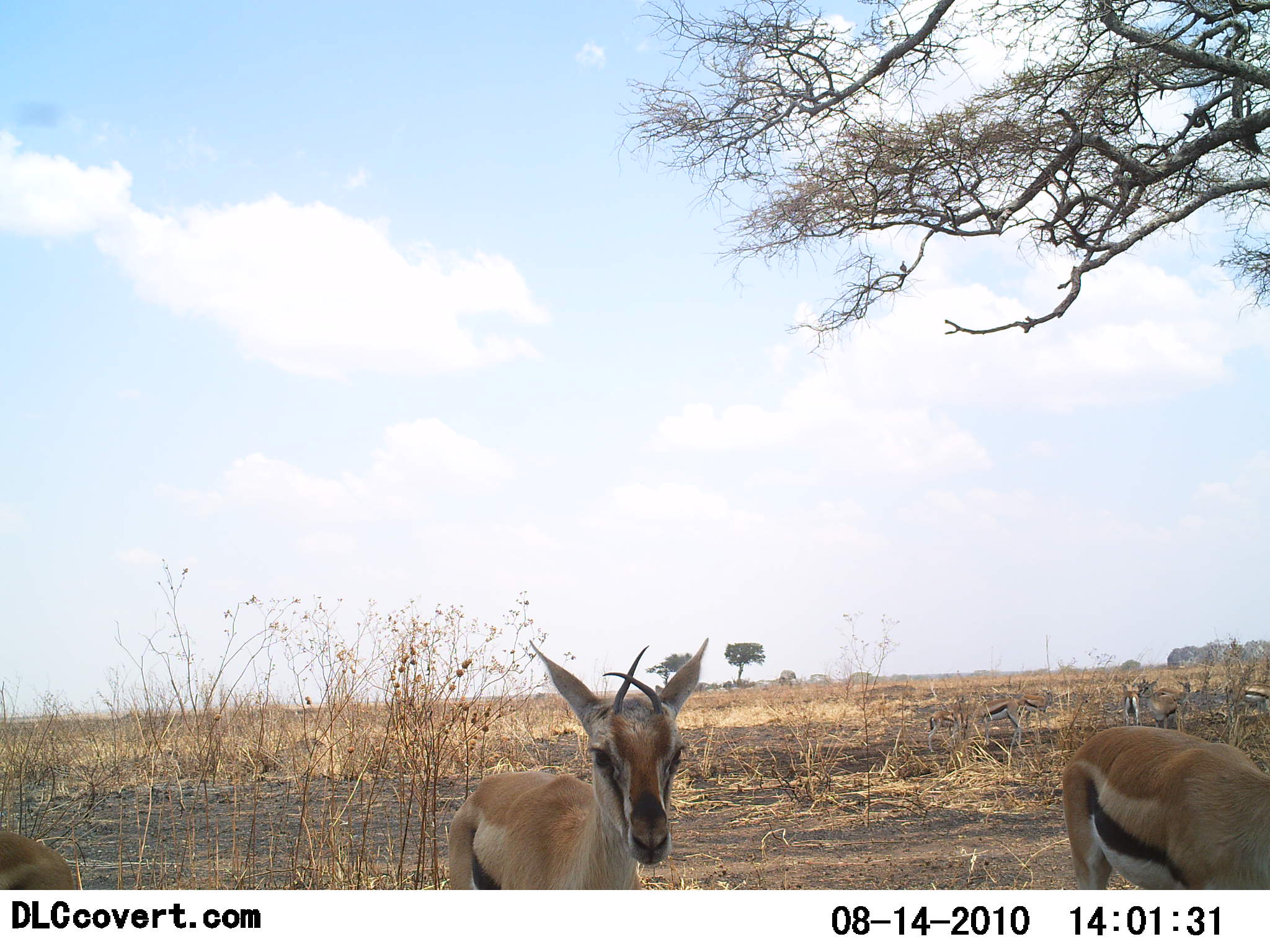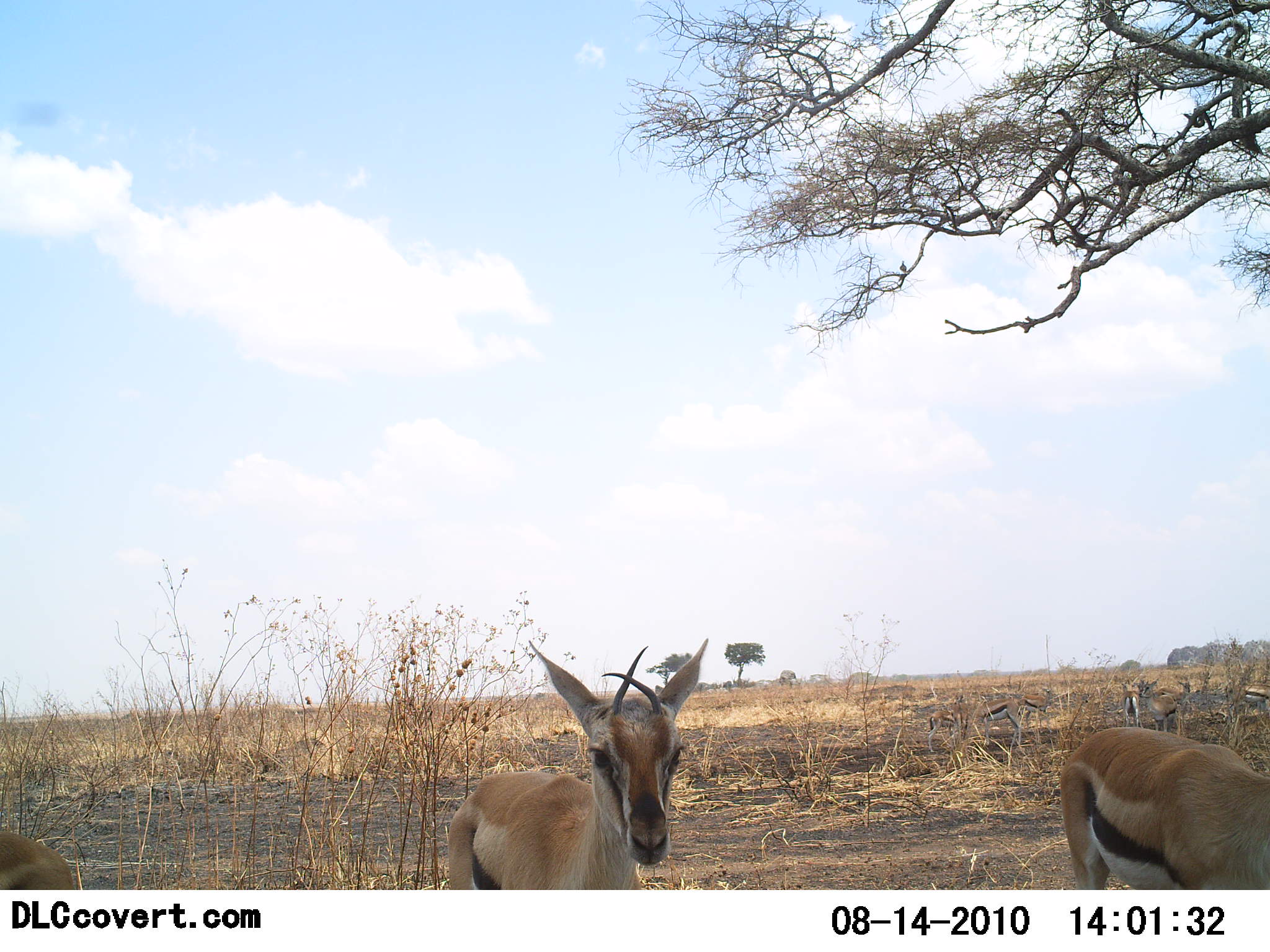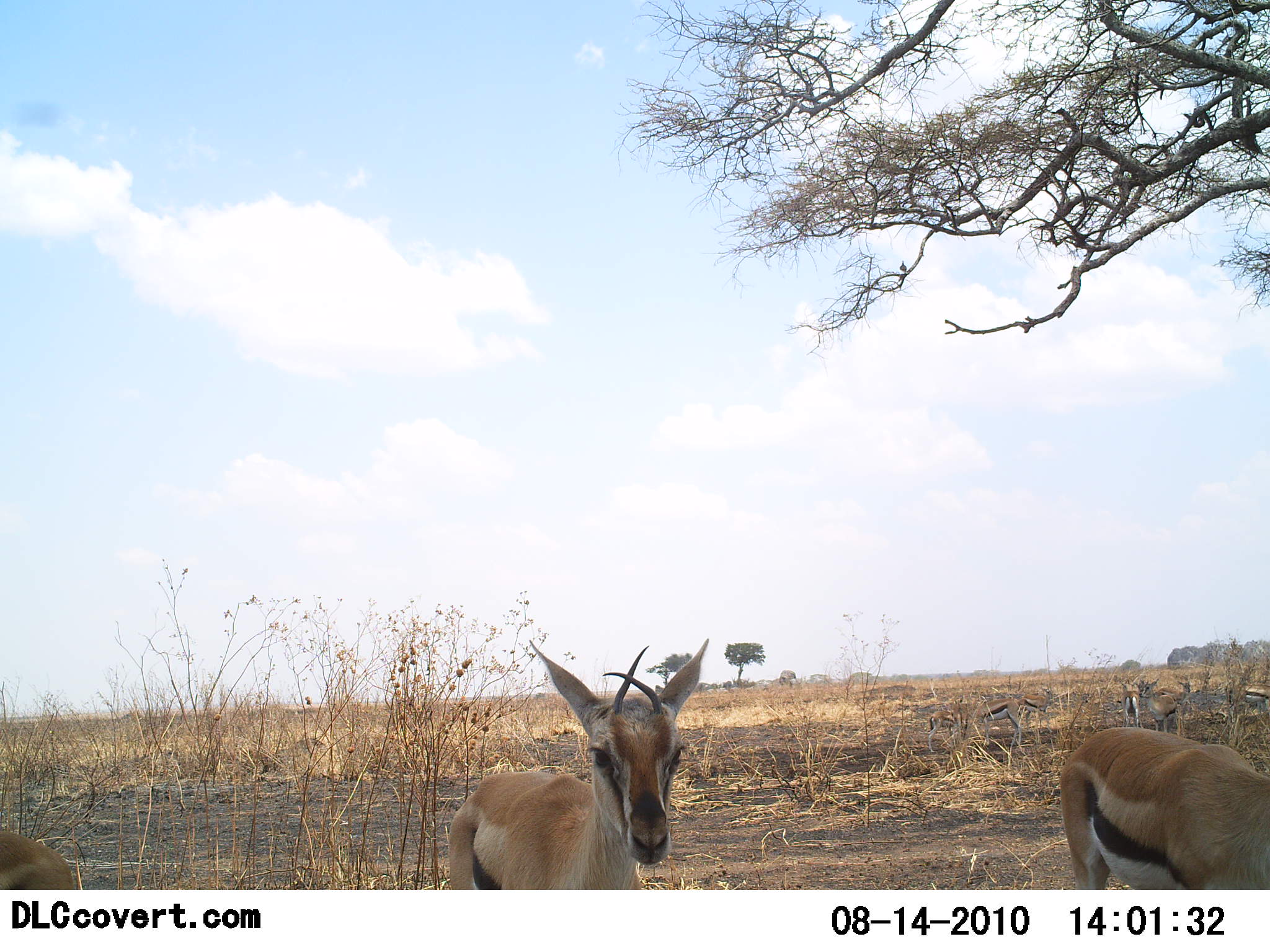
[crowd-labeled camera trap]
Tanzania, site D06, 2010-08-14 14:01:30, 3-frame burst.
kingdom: Animalia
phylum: Chordata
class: Mammalia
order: Artiodactyla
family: Bovidae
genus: Eudorcas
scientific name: Eudorcas thomsonii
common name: thomson's gazelle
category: gazellethomsons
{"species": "gazellethomsons (thomson's gazelle) (Eudorcas thomsonii)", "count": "3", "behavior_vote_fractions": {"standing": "94%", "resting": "0%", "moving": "6%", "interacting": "0%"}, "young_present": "0%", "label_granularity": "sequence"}